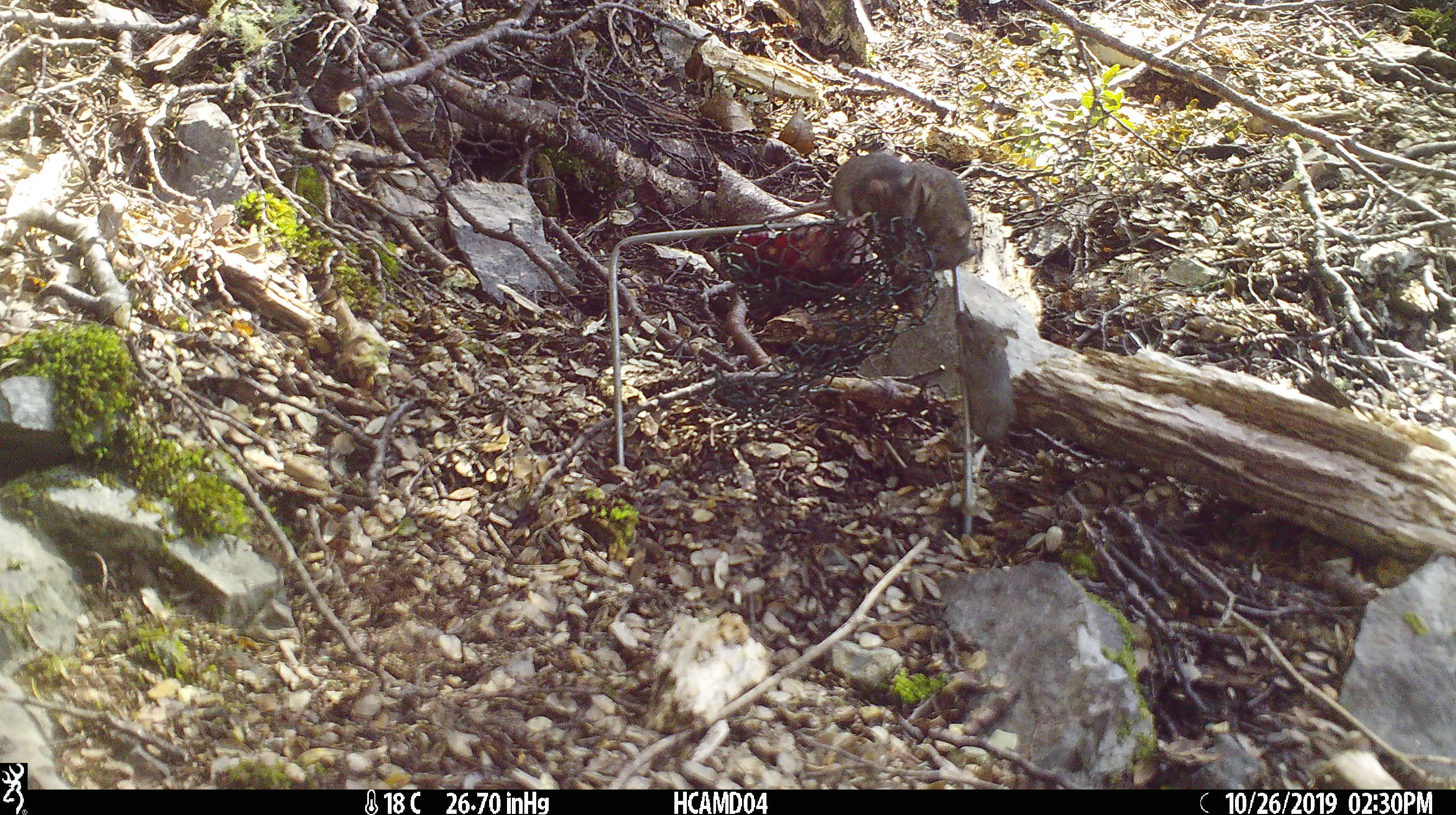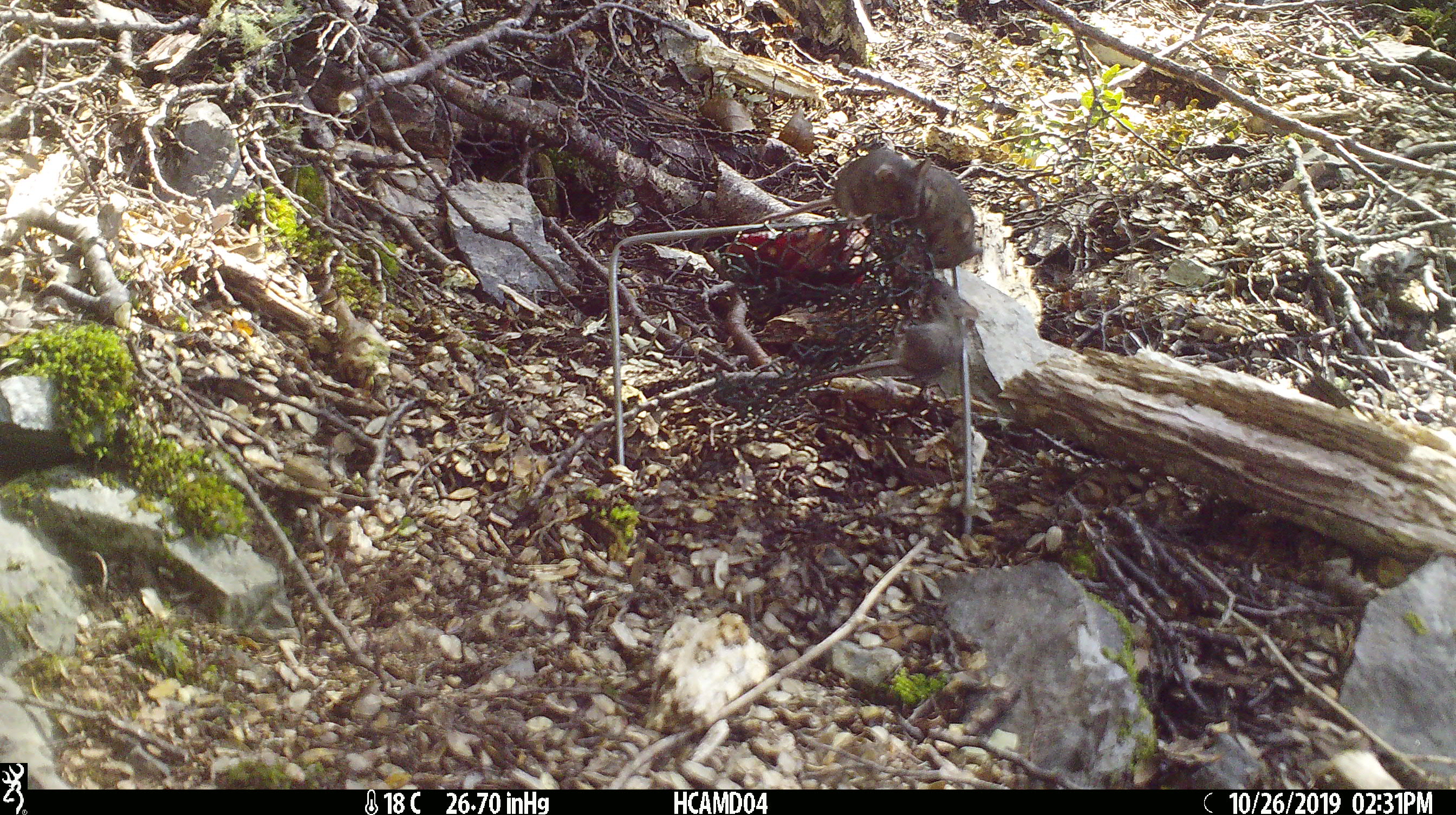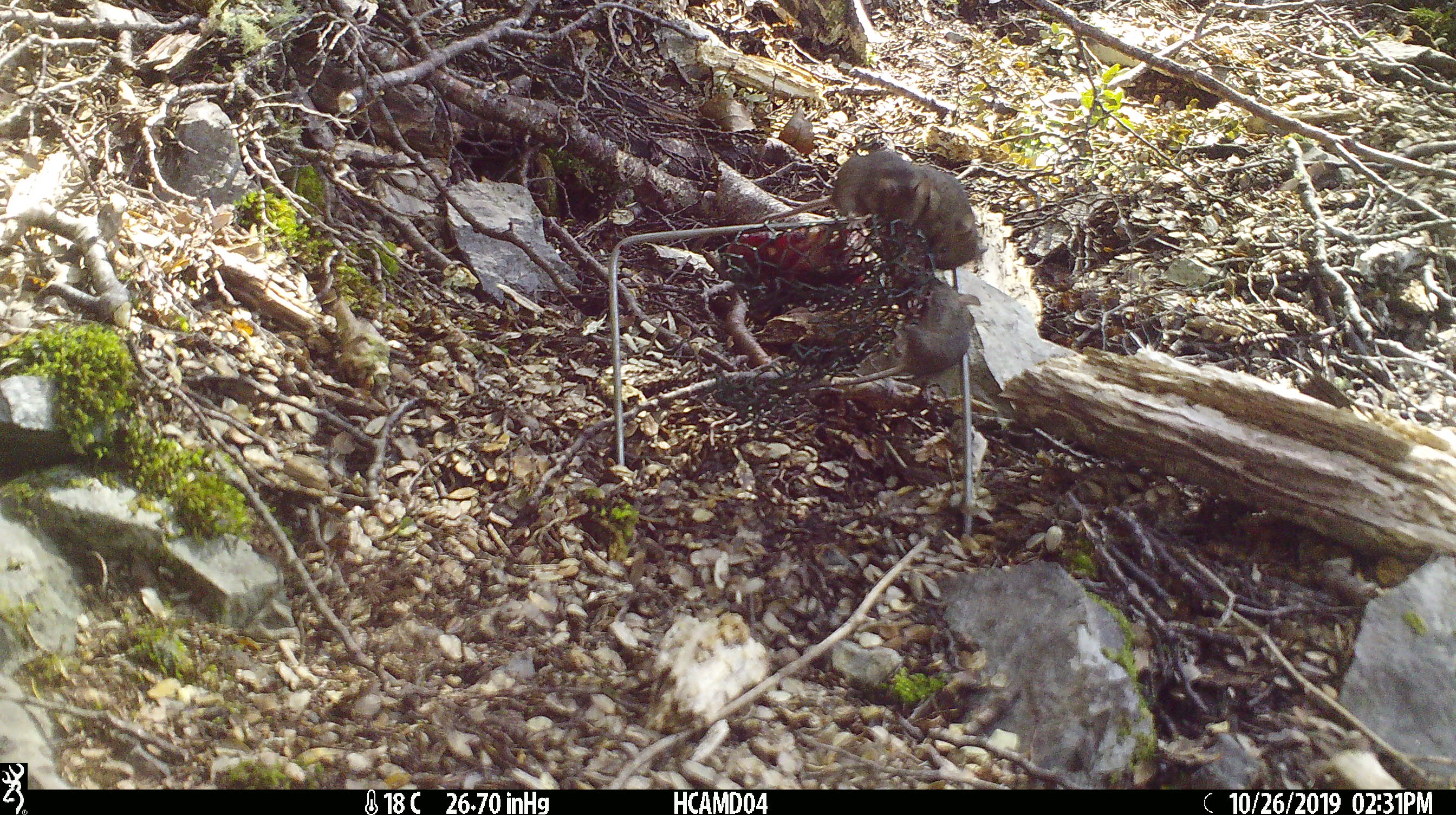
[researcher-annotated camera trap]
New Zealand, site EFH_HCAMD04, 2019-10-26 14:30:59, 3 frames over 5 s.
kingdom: Animalia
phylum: Chordata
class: Mammalia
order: Rodentia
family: Muridae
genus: Mus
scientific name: Mus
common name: mouse